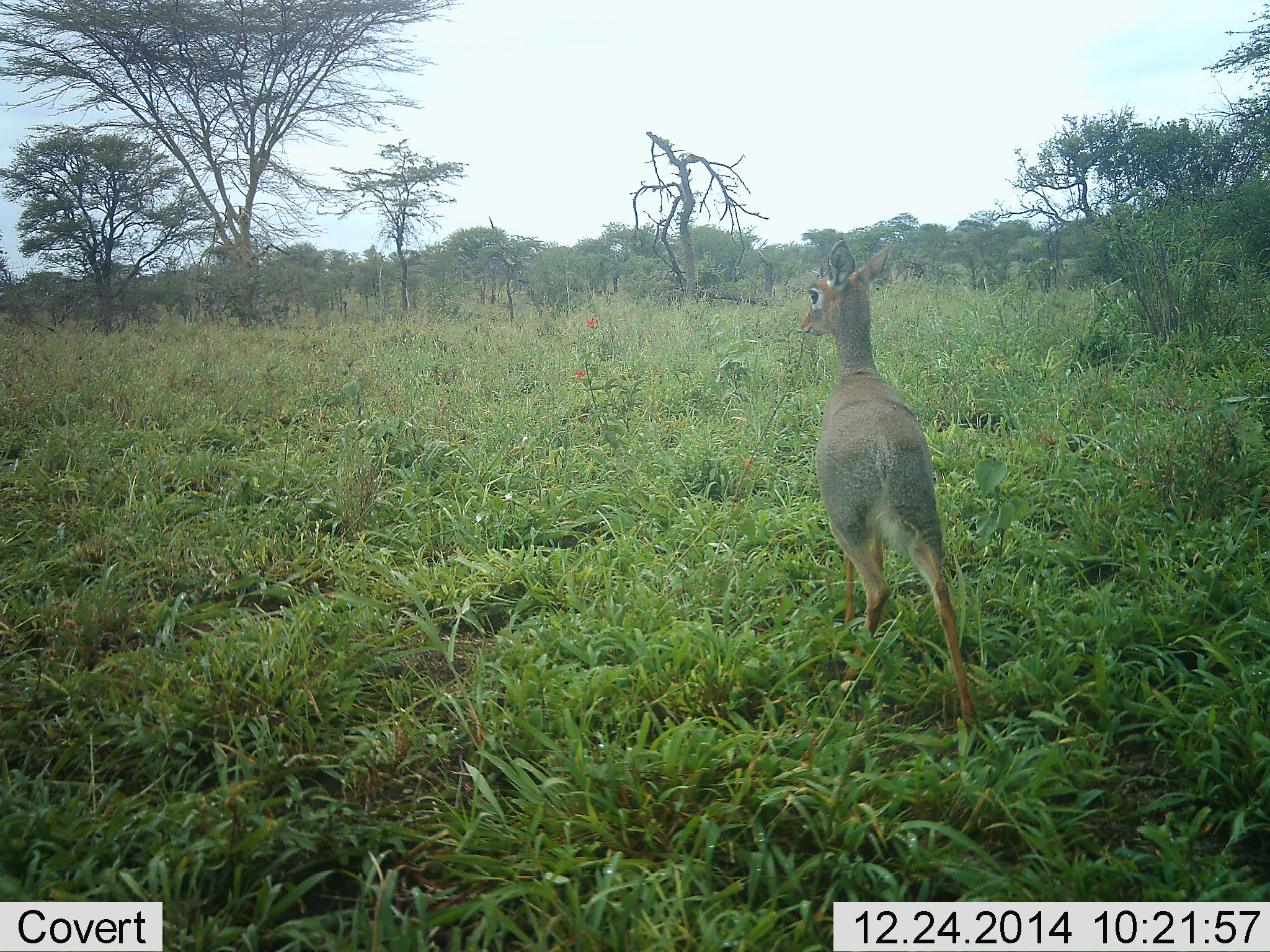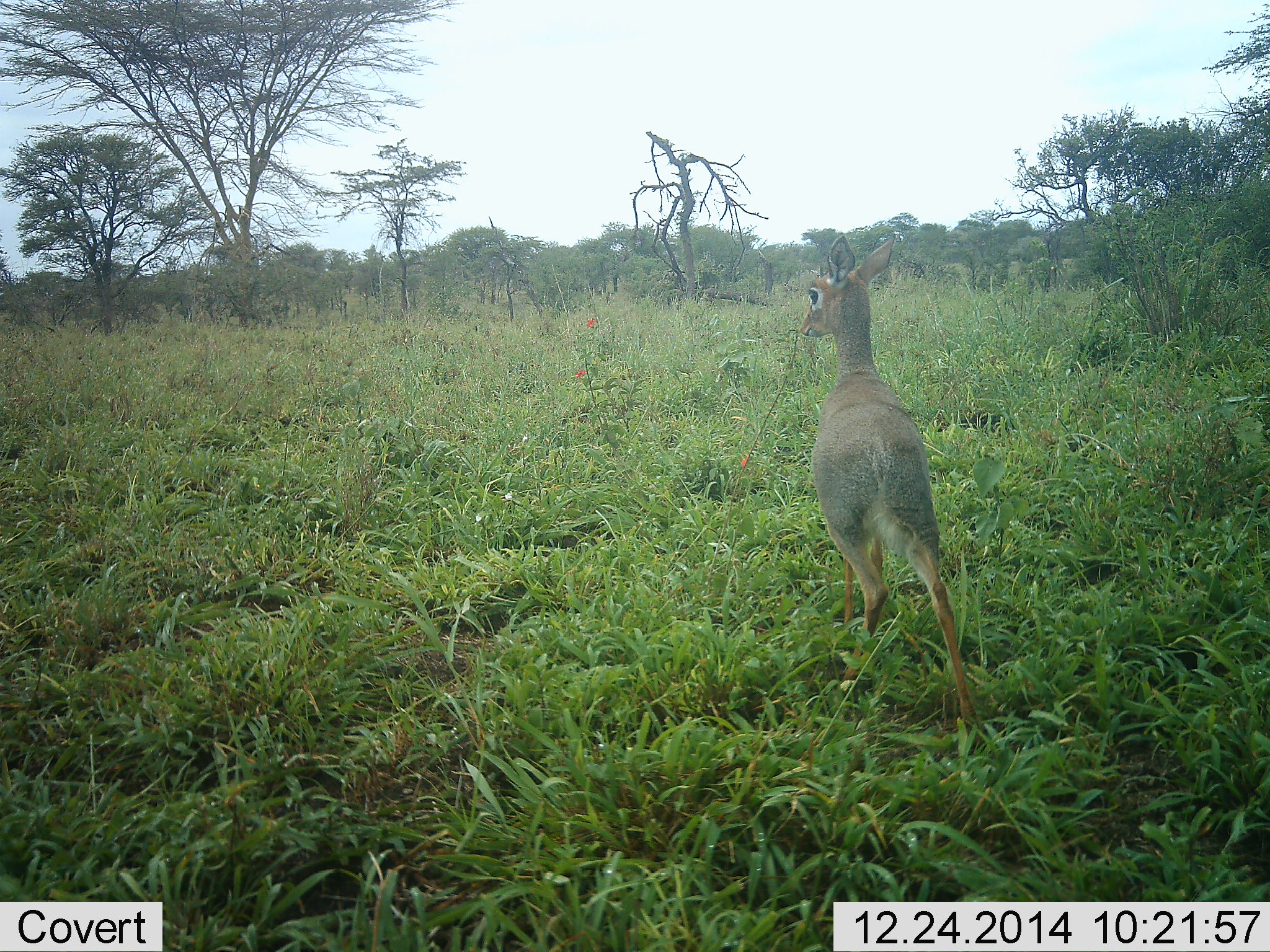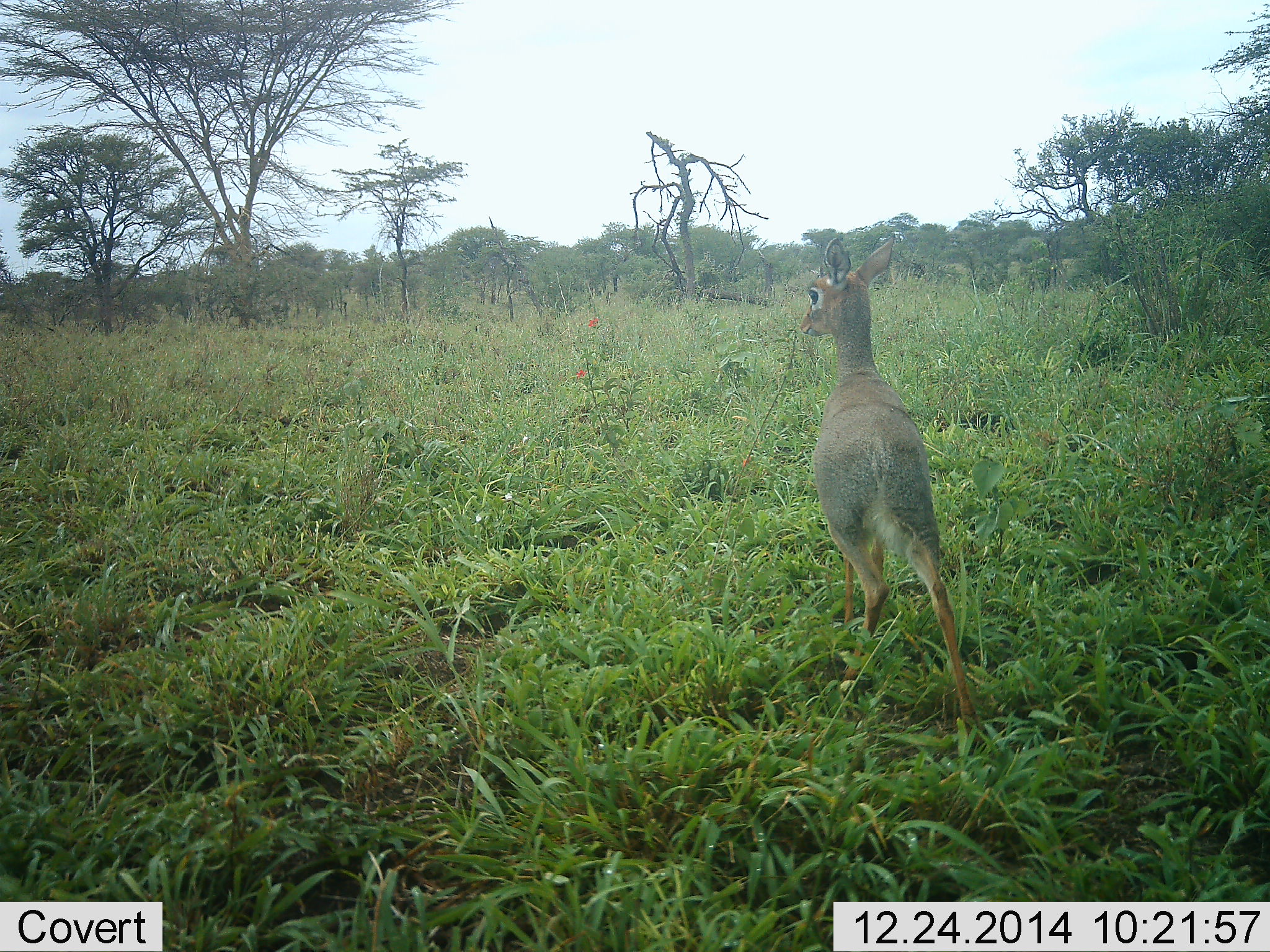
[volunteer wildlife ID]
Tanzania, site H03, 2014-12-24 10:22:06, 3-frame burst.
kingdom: Animalia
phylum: Chordata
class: Mammalia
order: Artiodactyla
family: Bovidae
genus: Madoqua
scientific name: Madoqua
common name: dikdik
Dikdik (Madoqua), count 1. Behavior (volunteer vote fractions): standing 80%, resting 0%, moving 30%, interacting 0%. Young present (vote fraction): 0%. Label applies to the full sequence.